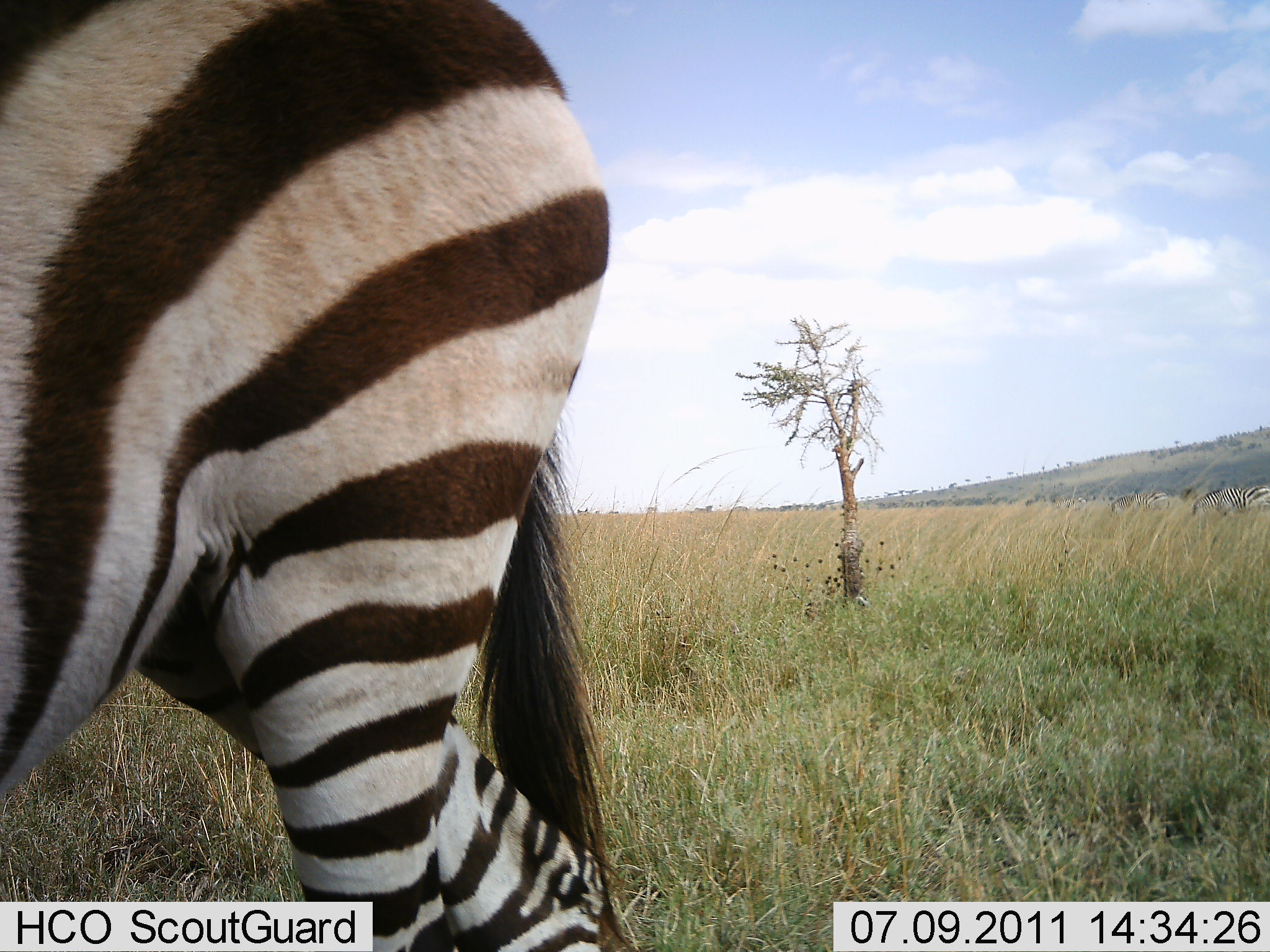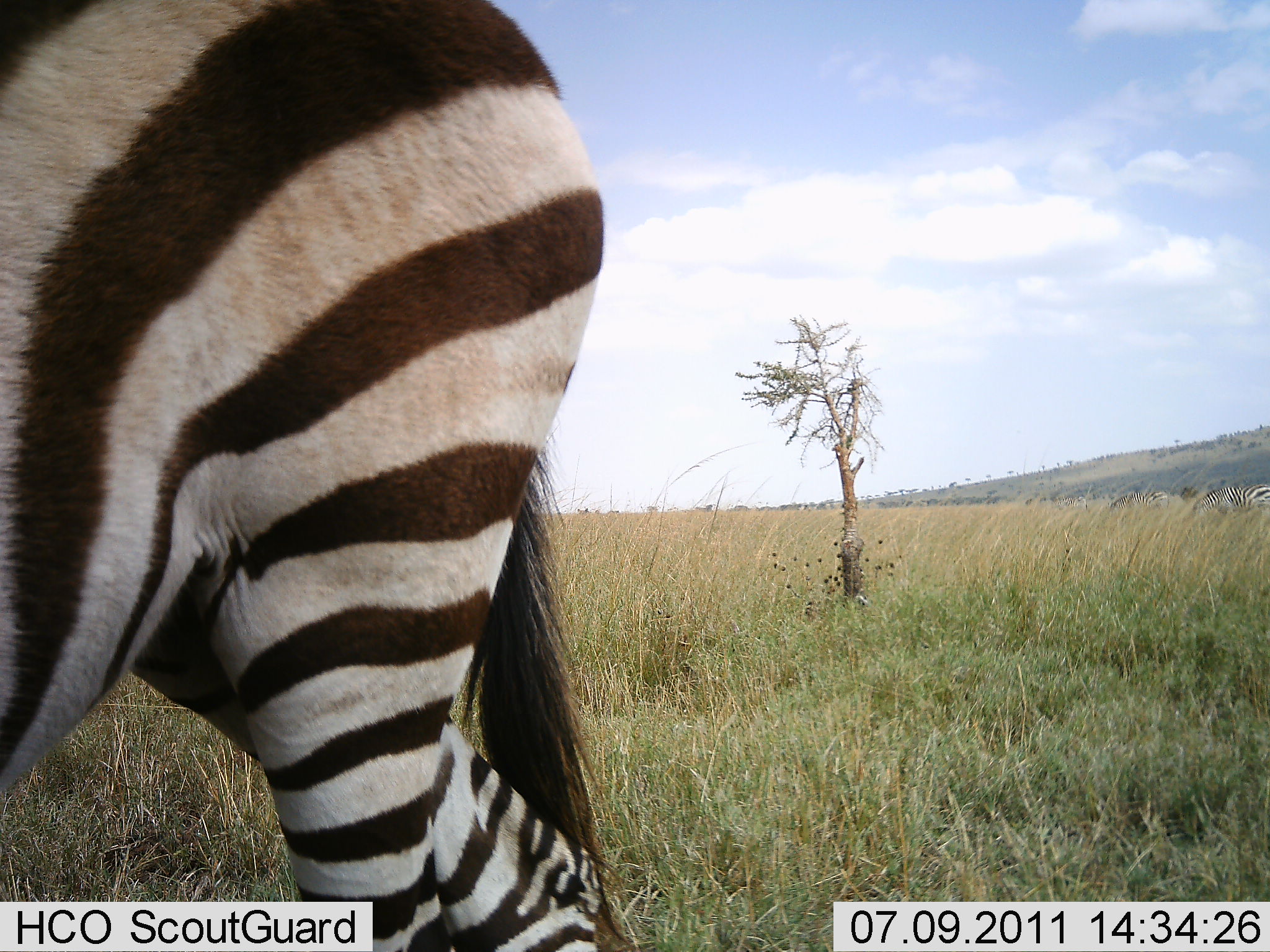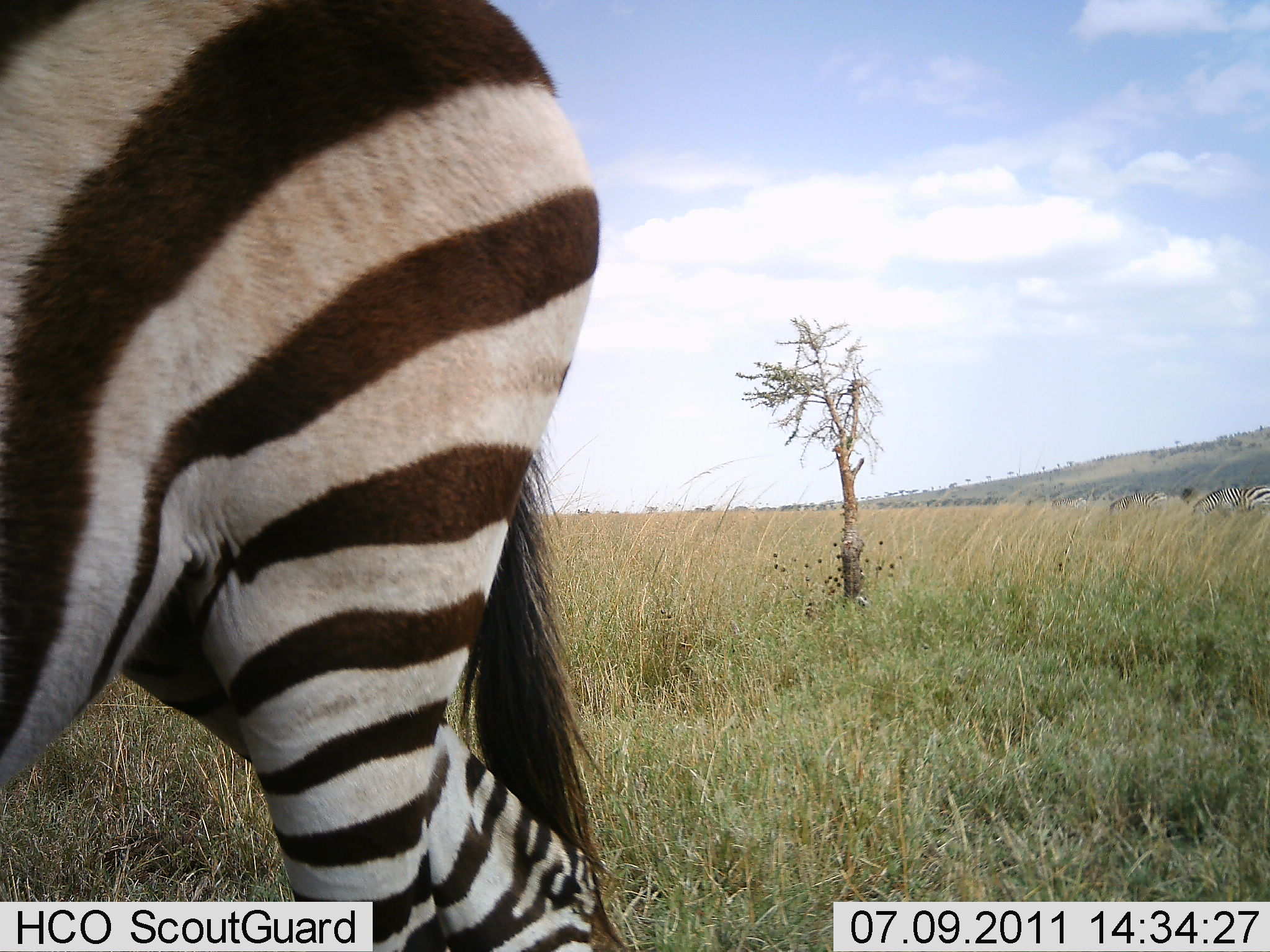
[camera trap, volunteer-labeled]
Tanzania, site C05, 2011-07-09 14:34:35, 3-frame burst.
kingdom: Animalia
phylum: Chordata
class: Mammalia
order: Perissodactyla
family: Equidae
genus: Equus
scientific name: Equus quagga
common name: plains zebra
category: zebra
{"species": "zebra (plains zebra) (Equus quagga)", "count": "1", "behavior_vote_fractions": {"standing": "86%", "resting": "7%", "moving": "7%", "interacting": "0%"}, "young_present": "0%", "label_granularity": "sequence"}